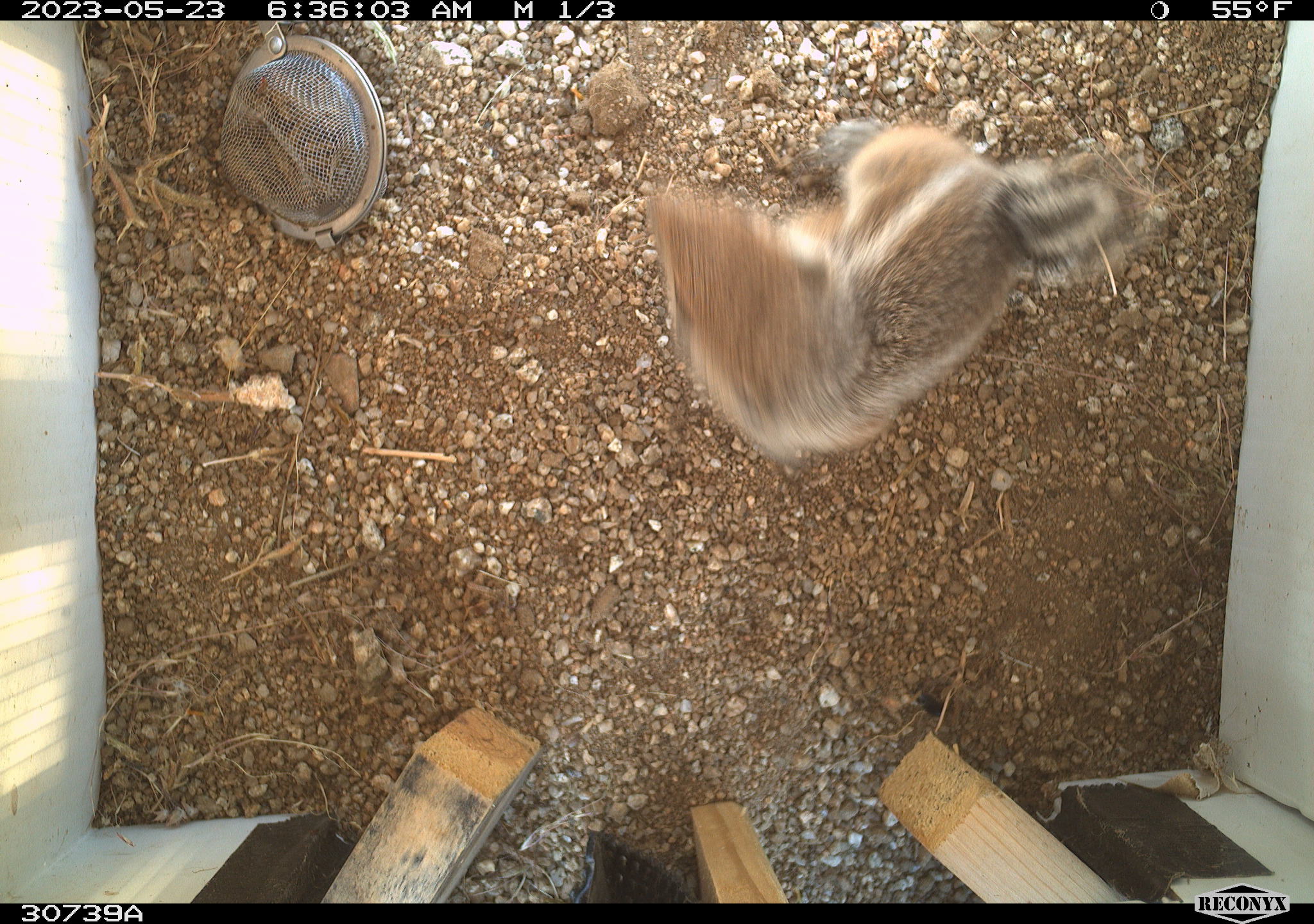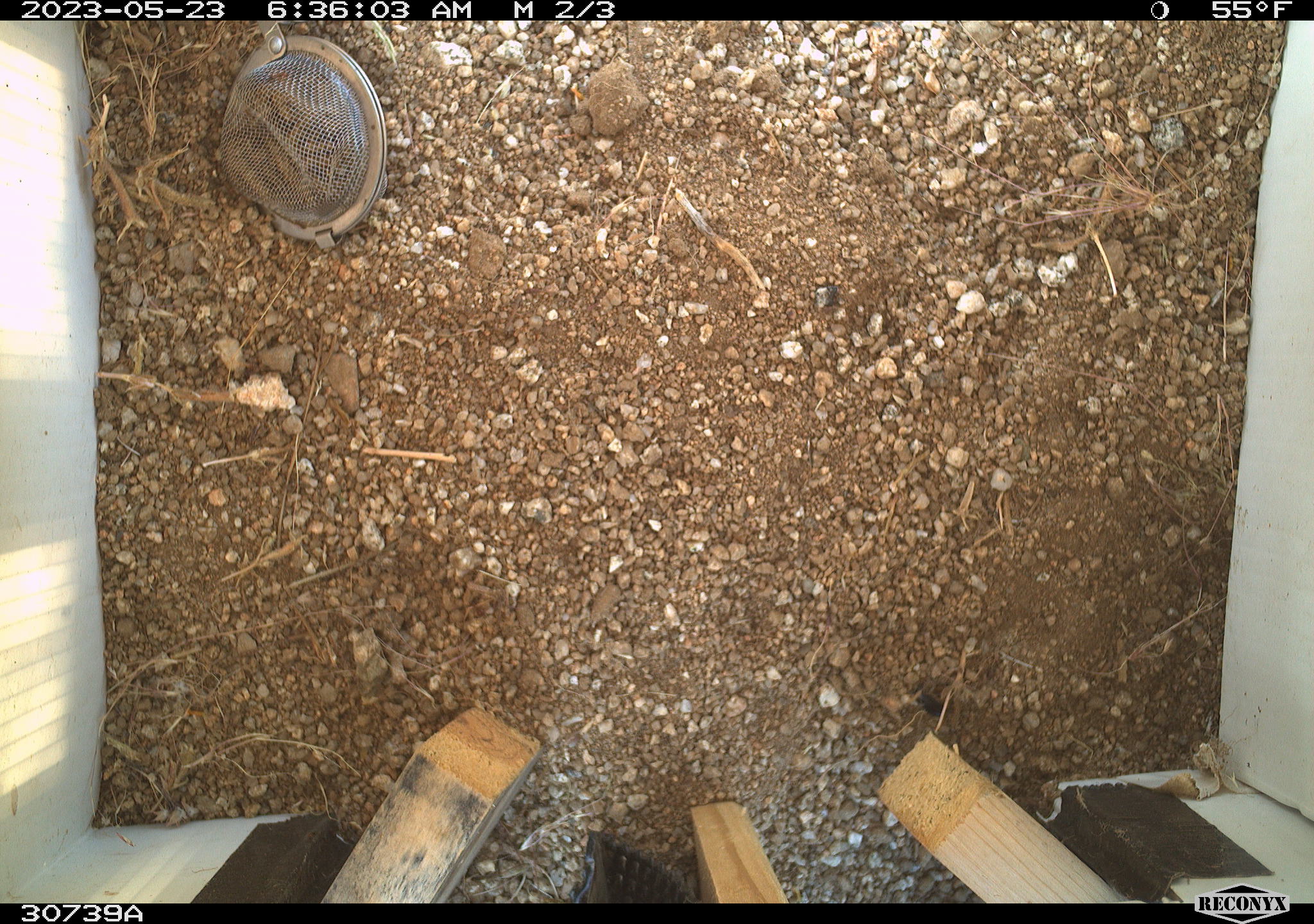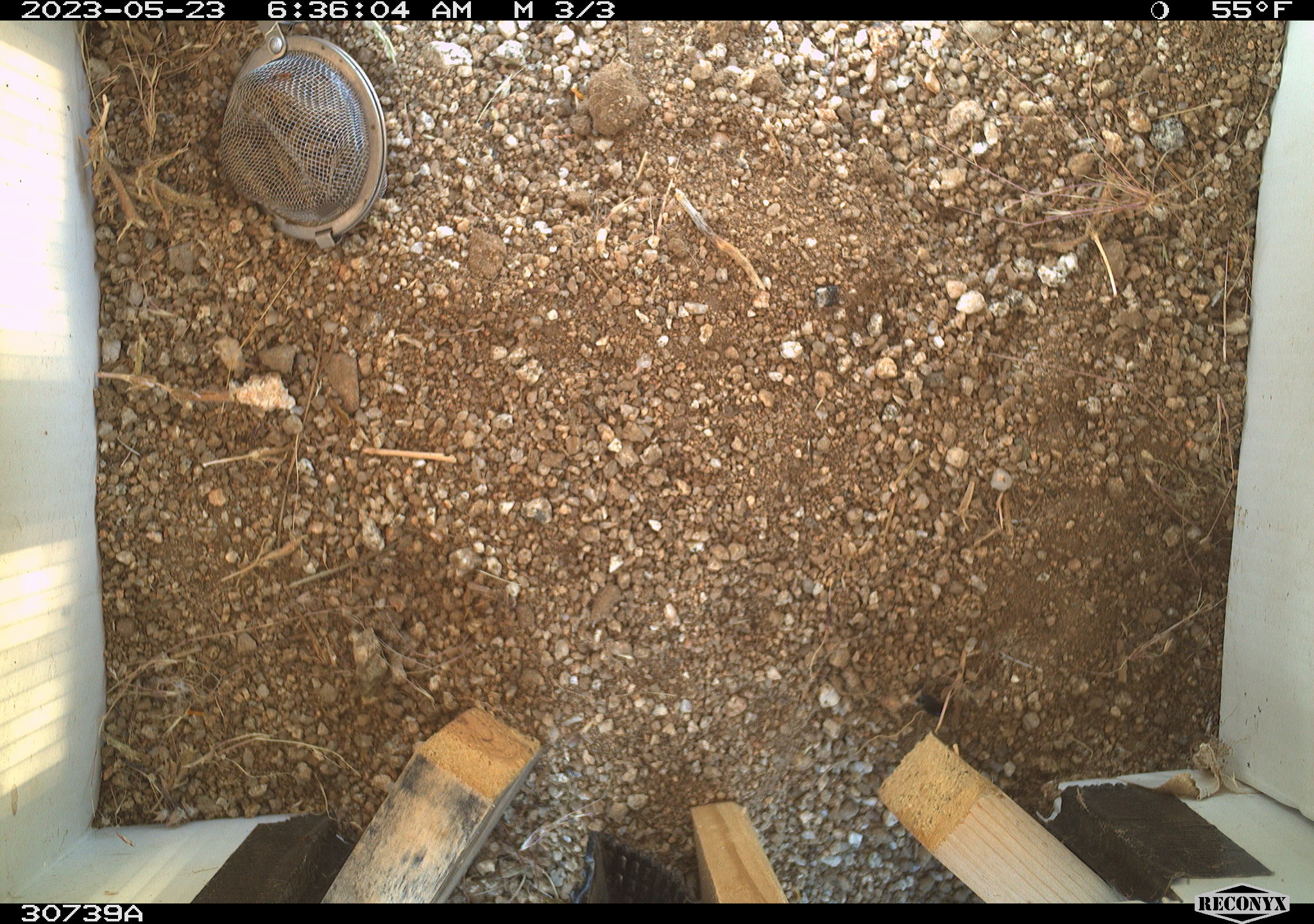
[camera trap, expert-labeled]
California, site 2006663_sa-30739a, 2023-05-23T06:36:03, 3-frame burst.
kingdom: Animalia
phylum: Chordata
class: Mammalia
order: Rodentia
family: Sciuridae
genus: Ammospermophilus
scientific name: Ammospermophilus leucurus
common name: white-tailed antelope squirrel